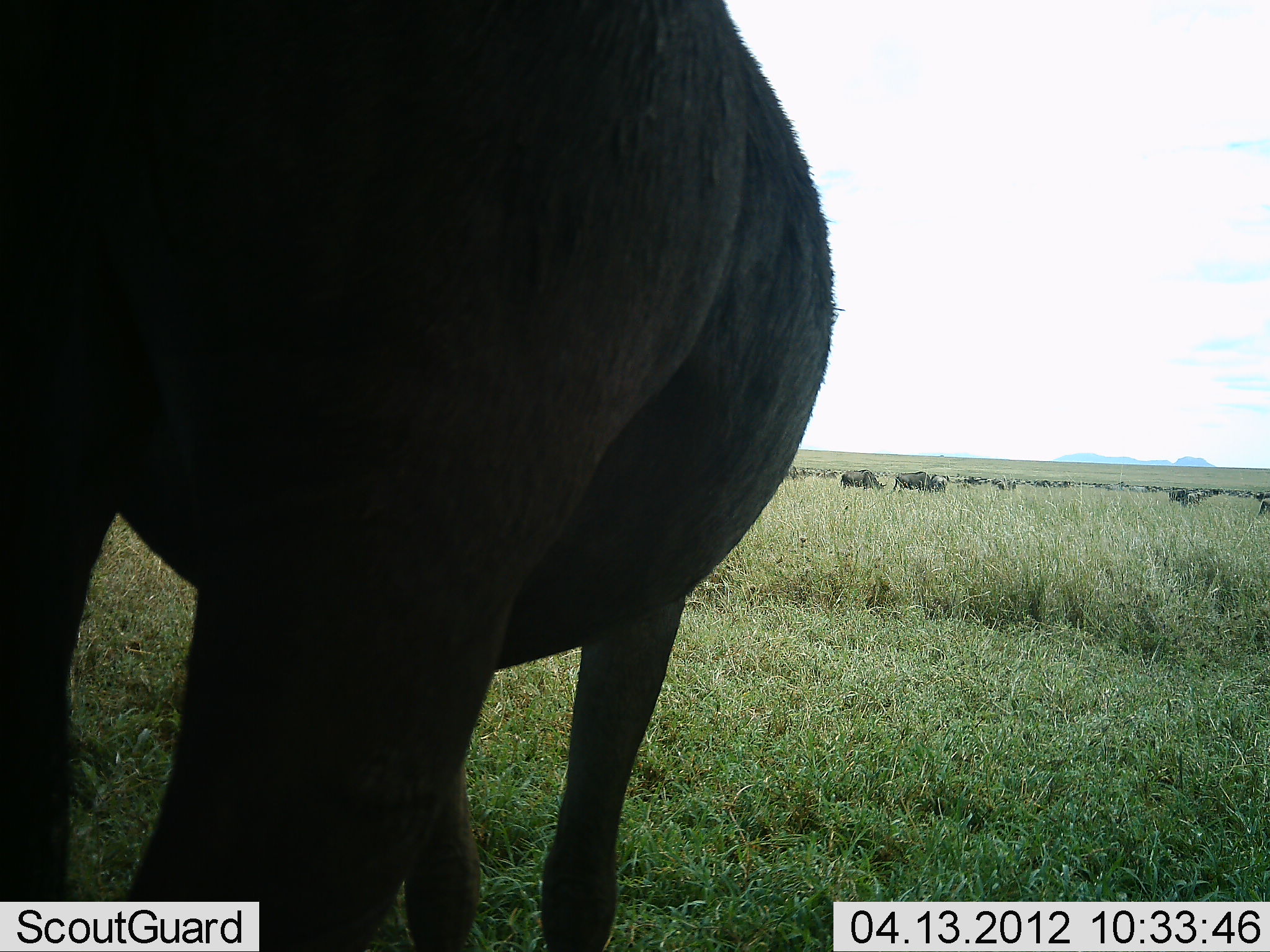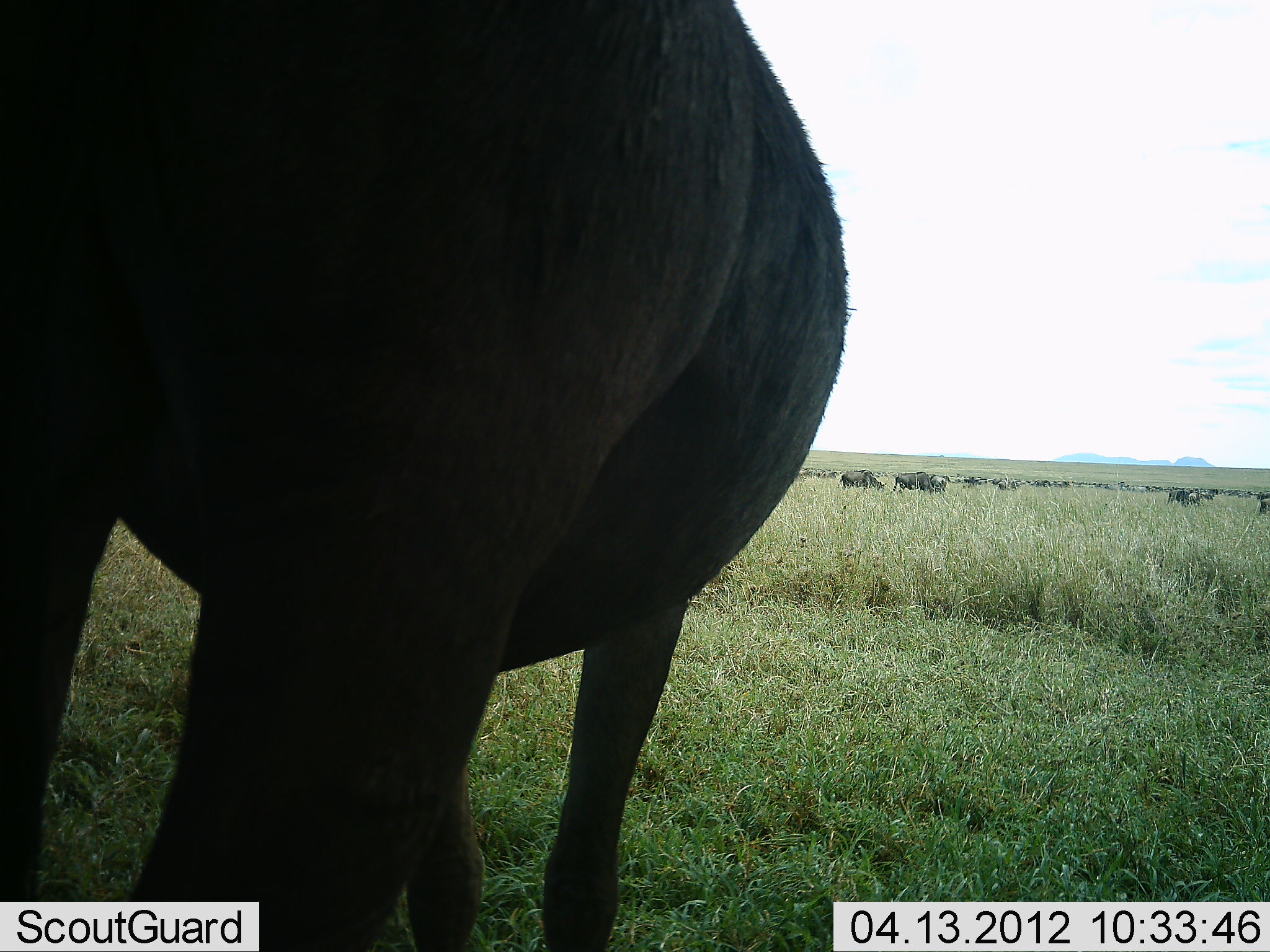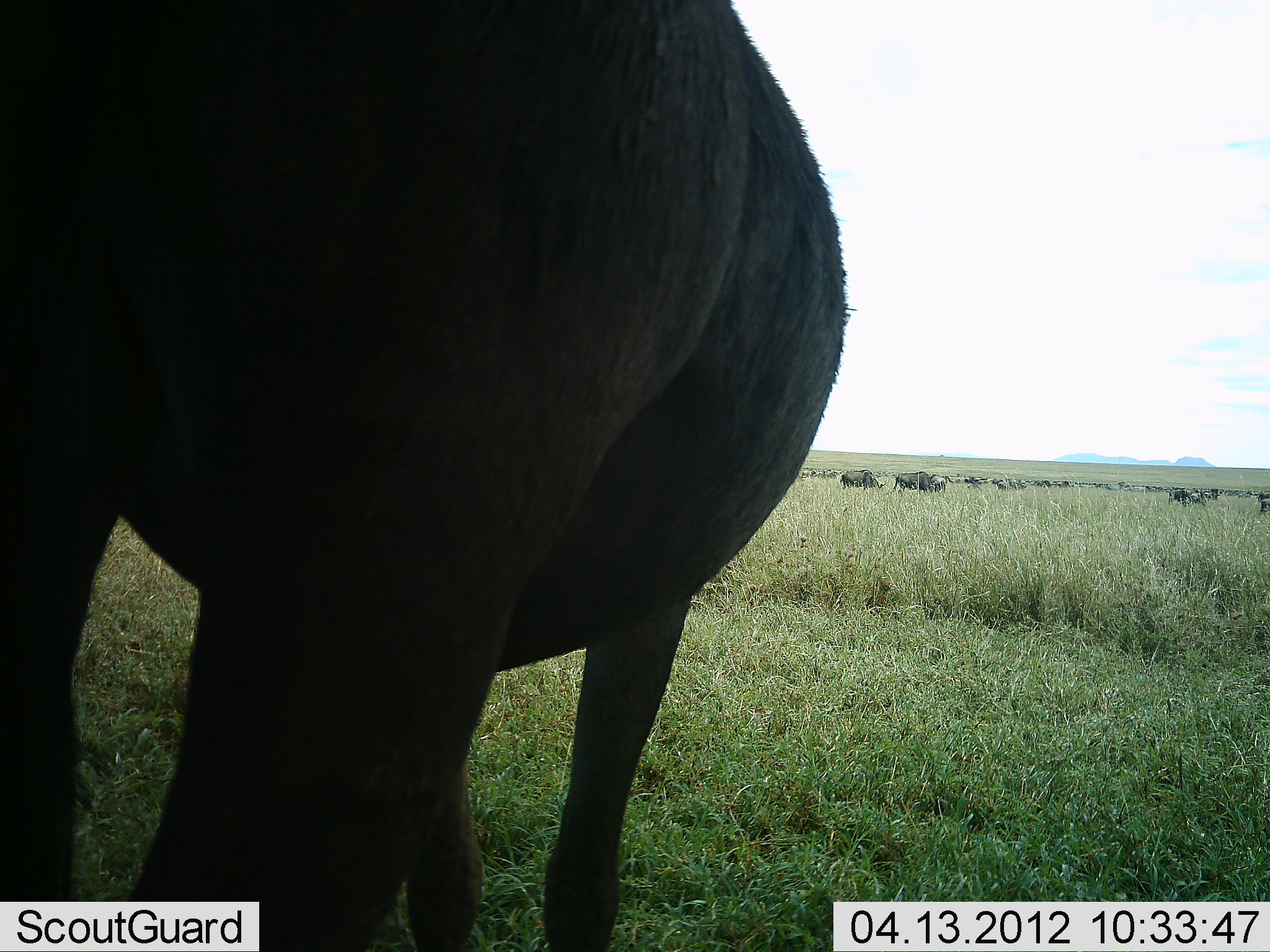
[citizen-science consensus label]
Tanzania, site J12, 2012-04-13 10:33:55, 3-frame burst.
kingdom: Animalia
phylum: Chordata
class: Mammalia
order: Artiodactyla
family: Bovidae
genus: Connochaetes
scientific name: Connochaetes taurinus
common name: blue wildebeest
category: wildebeest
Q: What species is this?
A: Wildebeest (blue wildebeest) (Connochaetes taurinus).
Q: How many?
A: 11-50.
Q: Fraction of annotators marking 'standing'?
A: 59%.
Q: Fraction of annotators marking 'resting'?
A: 9%.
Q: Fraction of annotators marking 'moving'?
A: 27%.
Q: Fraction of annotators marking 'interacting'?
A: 0%.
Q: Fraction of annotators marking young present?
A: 0%.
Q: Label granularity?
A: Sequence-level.